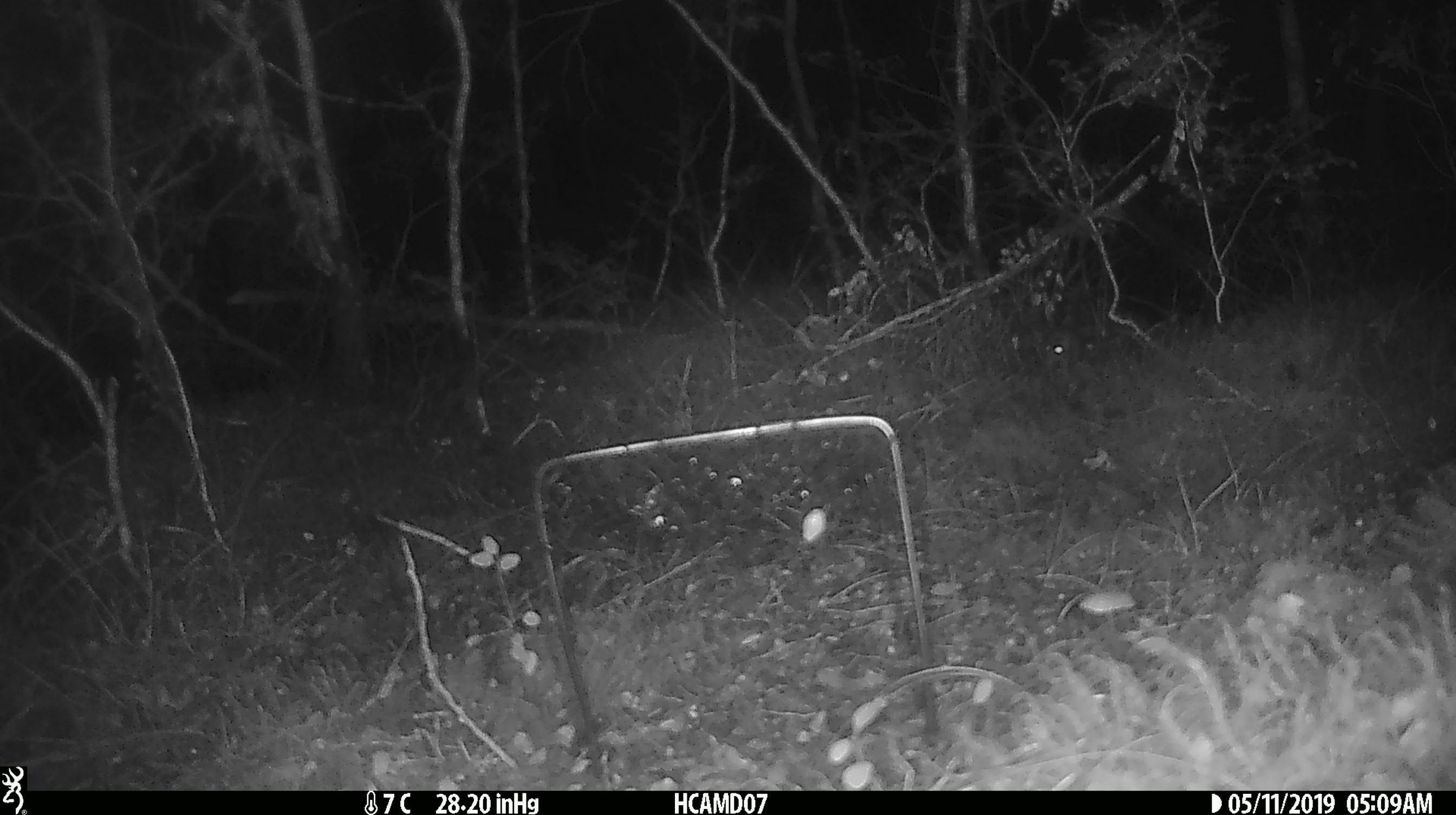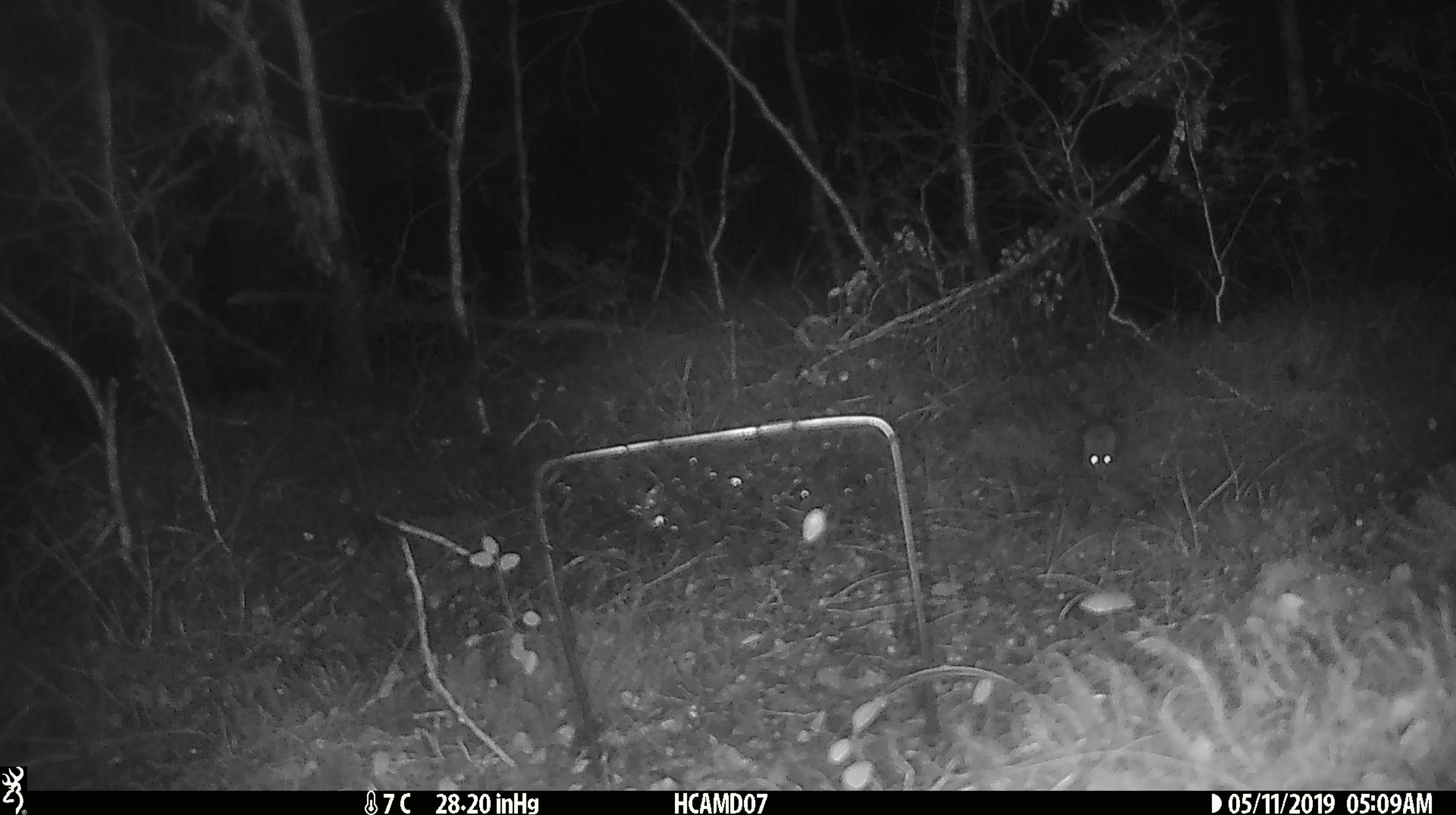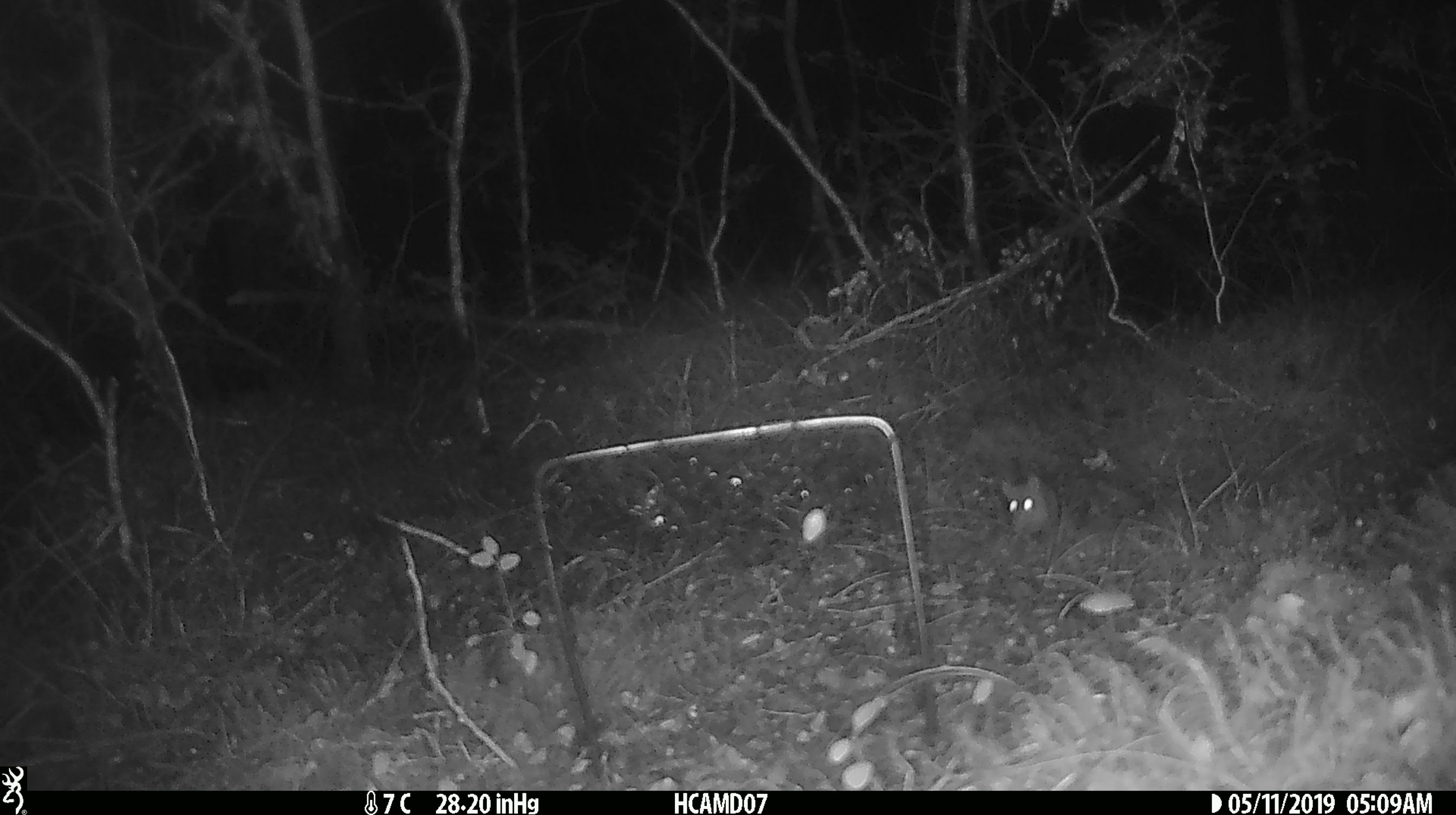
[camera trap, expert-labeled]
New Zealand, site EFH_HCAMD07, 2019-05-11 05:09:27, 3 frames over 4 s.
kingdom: Animalia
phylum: Chordata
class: Mammalia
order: Rodentia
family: Muridae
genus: Rattus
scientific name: Rattus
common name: rat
Rat (Rattus).